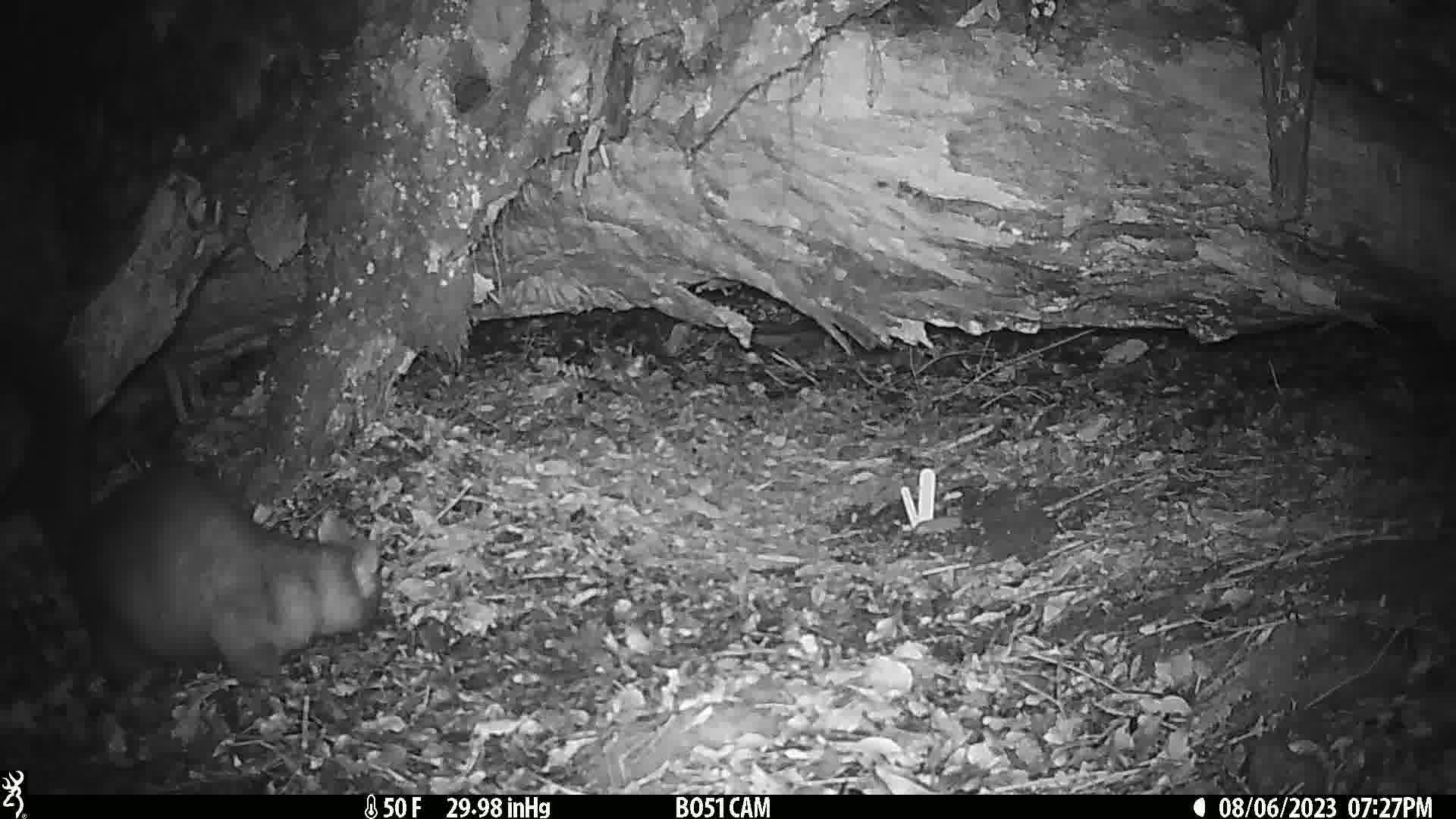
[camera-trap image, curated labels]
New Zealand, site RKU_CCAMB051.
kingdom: Animalia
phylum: Chordata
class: Mammalia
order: Diprotodontia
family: Phalangeridae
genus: Trichosurus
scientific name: Trichosurus vulpecula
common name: common brushtail possum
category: possum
Possum (common brushtail possum) (Trichosurus vulpecula).